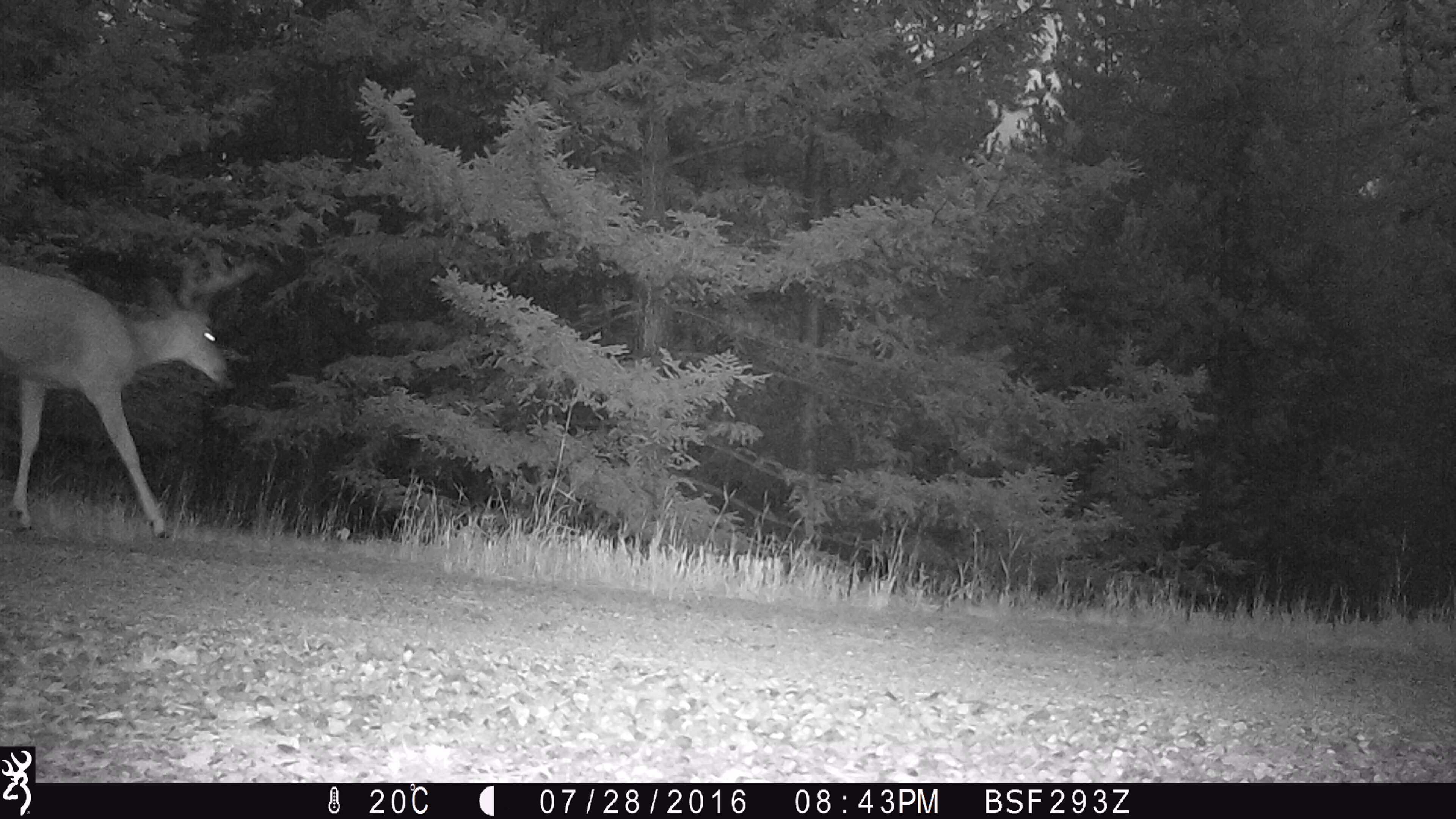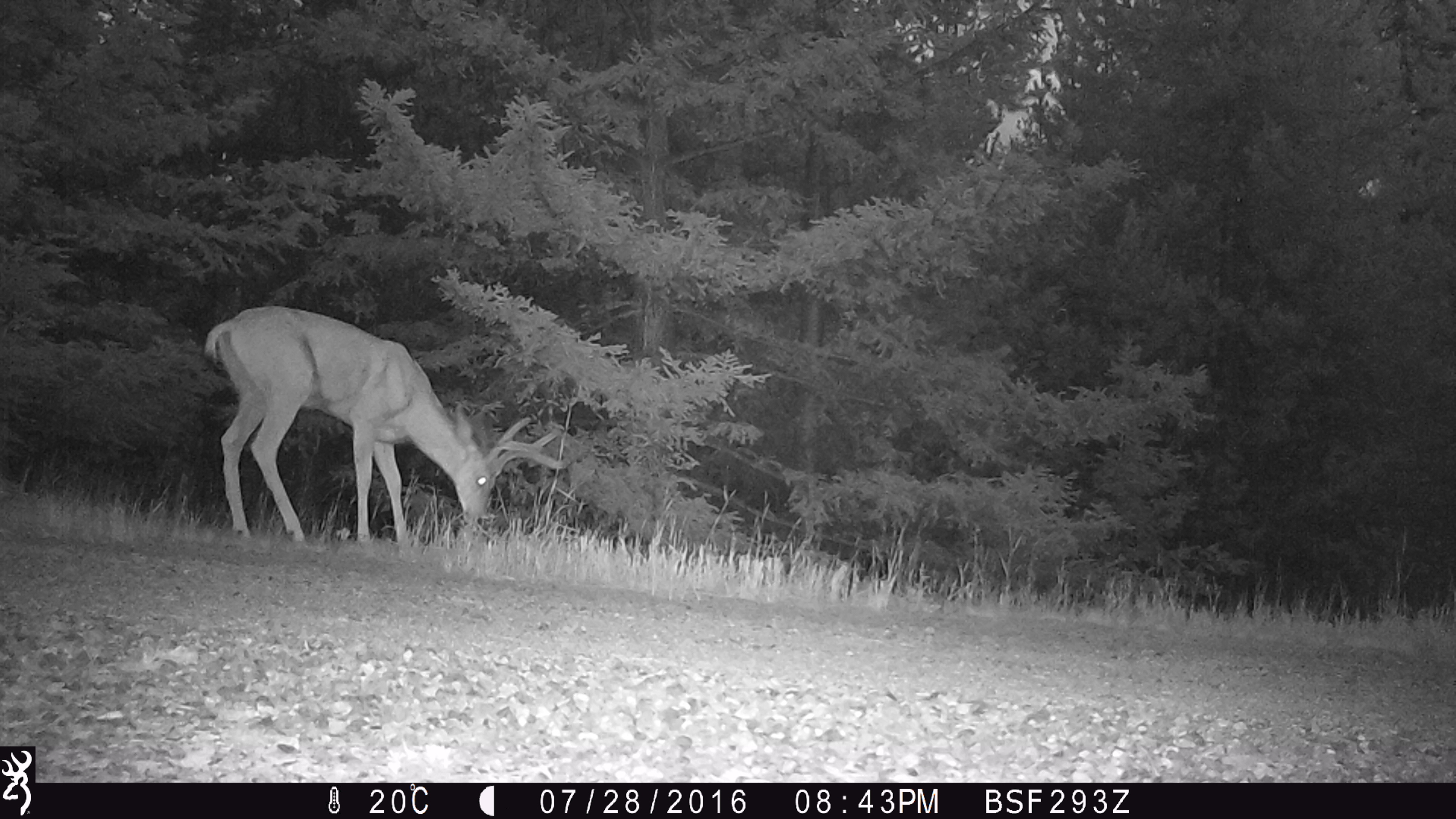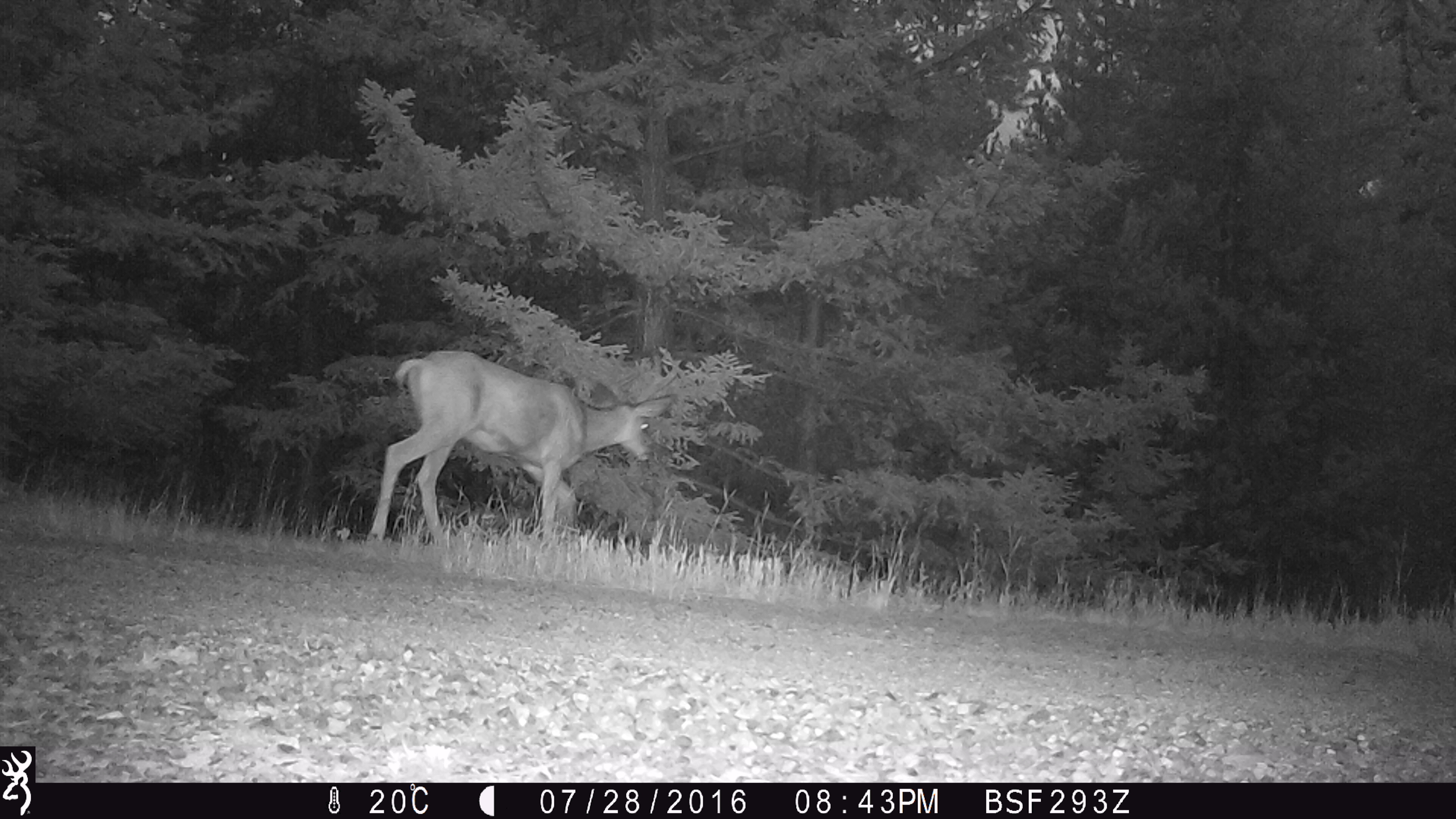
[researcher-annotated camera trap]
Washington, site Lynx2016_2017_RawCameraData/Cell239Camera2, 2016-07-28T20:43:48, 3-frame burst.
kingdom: Animalia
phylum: Chordata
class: Mammalia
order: Artiodactyla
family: Cervidae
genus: Odocoileus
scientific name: Odocoileus hemionus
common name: mule deer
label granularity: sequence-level